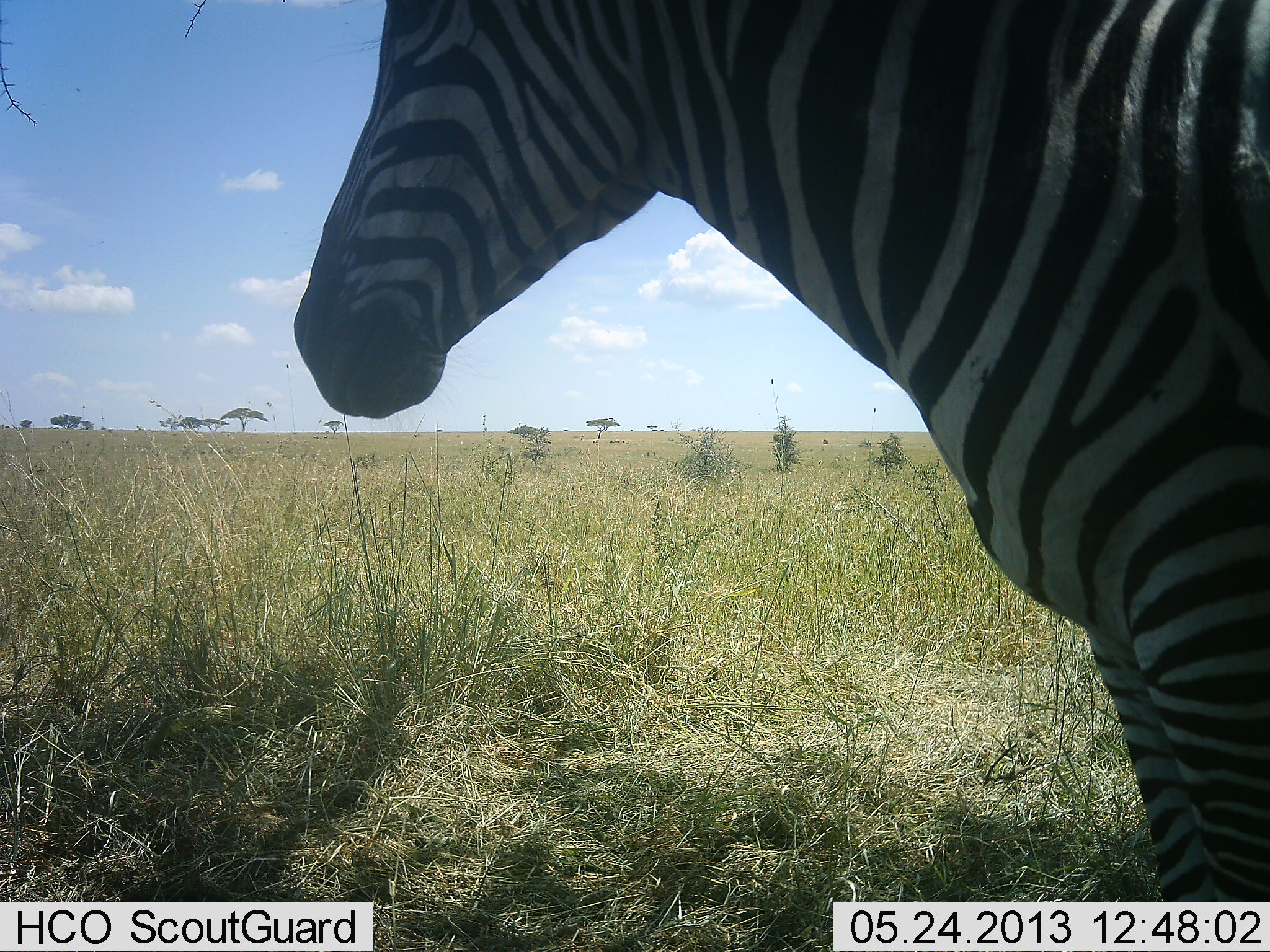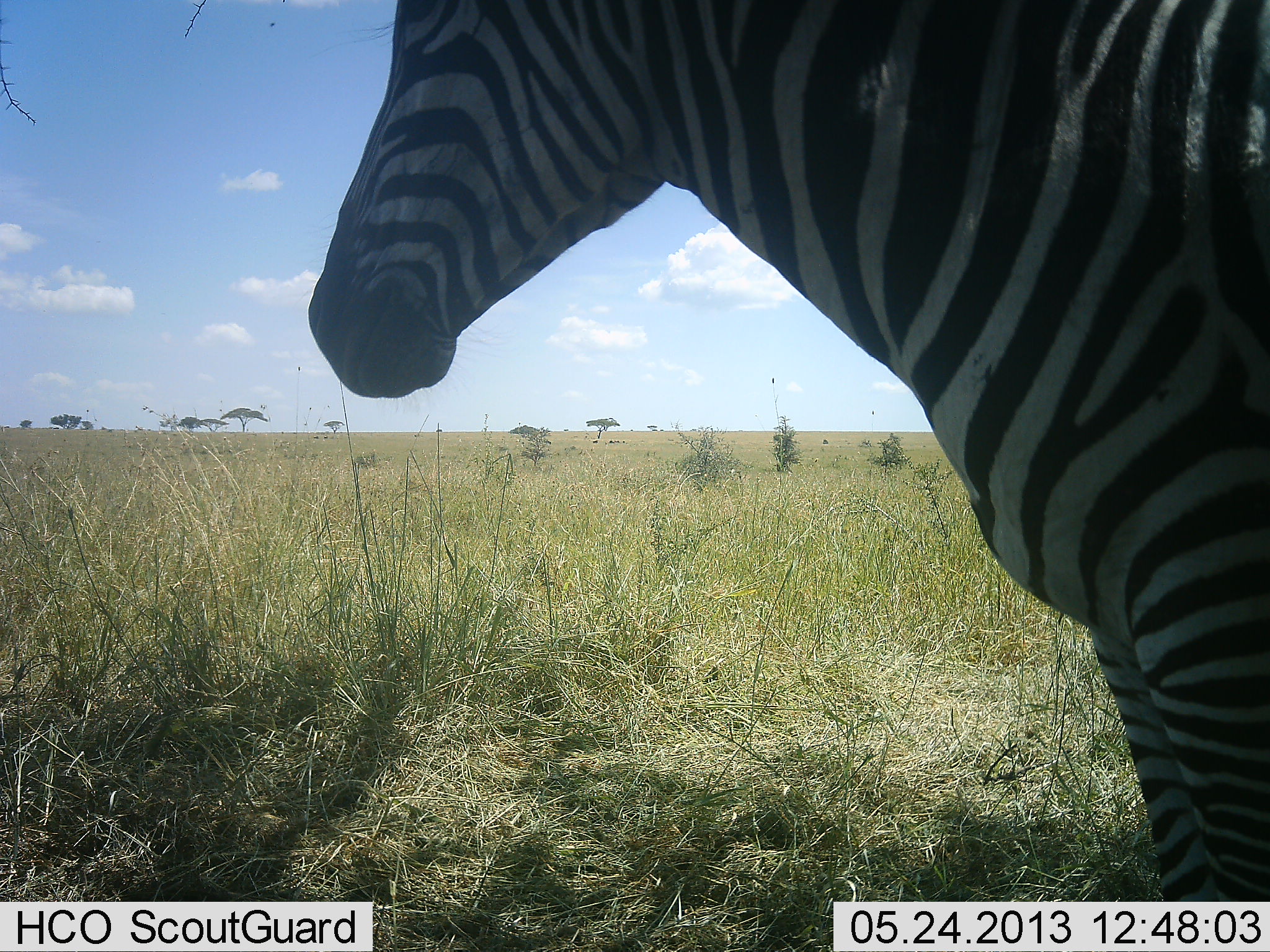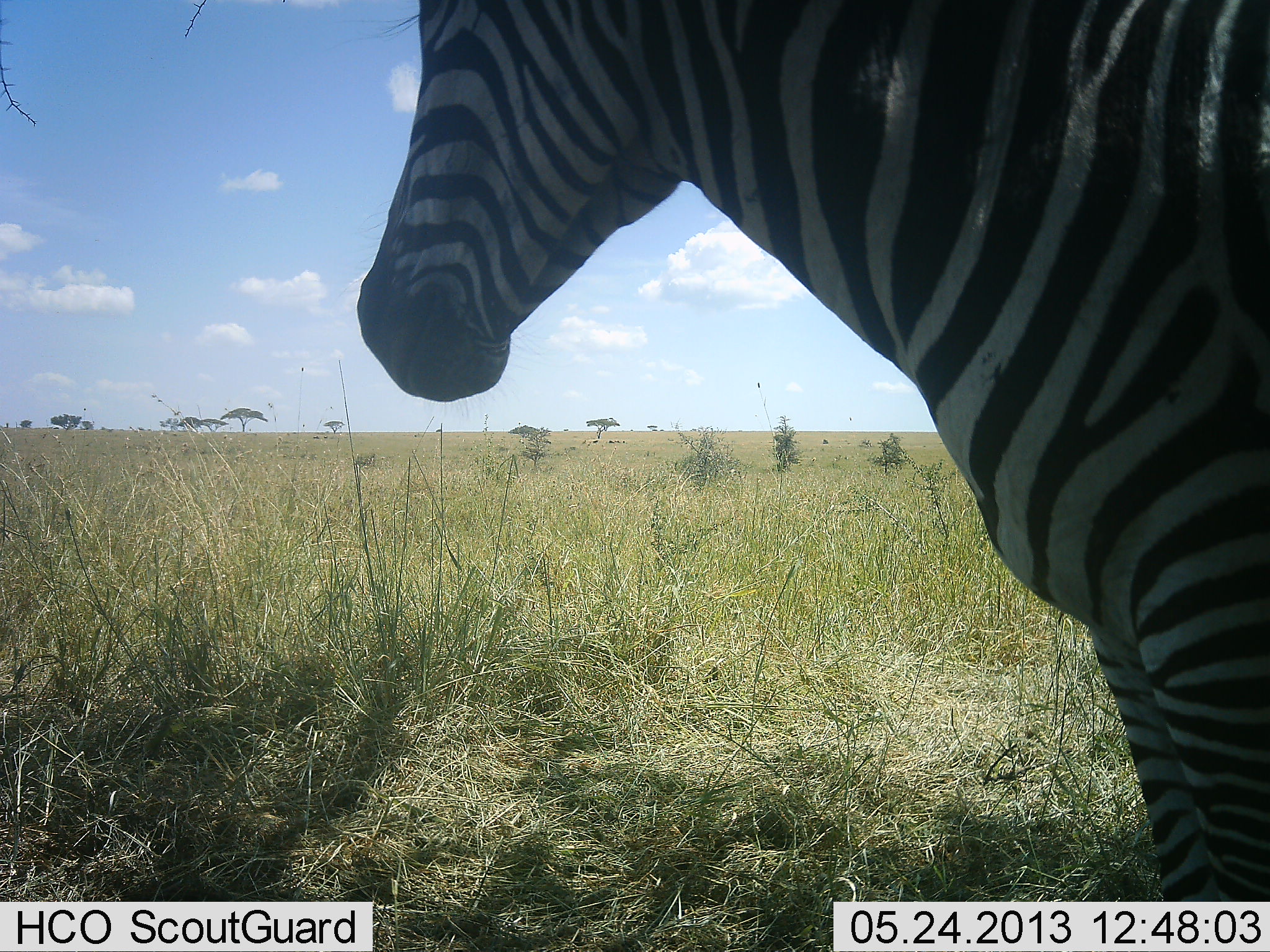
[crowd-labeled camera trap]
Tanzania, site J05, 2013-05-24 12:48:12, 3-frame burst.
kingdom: Animalia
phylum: Chordata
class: Mammalia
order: Perissodactyla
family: Equidae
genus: Equus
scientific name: Equus quagga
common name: plains zebra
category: zebra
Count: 1.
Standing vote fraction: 90%.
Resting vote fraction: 0%.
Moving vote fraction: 0%.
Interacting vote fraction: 0%.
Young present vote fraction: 0%.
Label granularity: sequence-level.